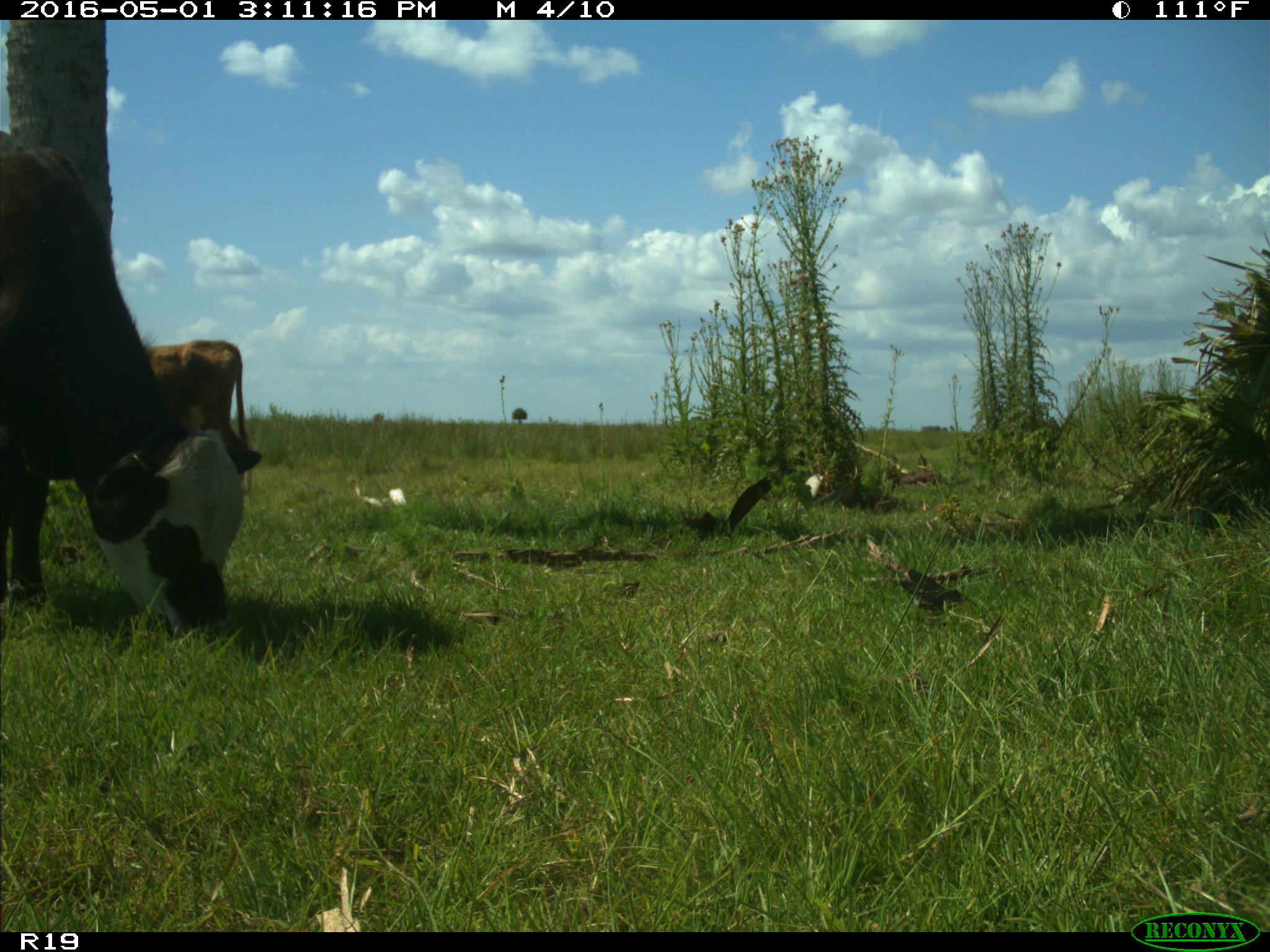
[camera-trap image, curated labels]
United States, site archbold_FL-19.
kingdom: Animalia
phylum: Chordata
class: Mammalia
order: Artiodactyla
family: Bovidae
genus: Bos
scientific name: Bos taurus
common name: domestic cow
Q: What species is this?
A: Bos taurus (domestic cow).